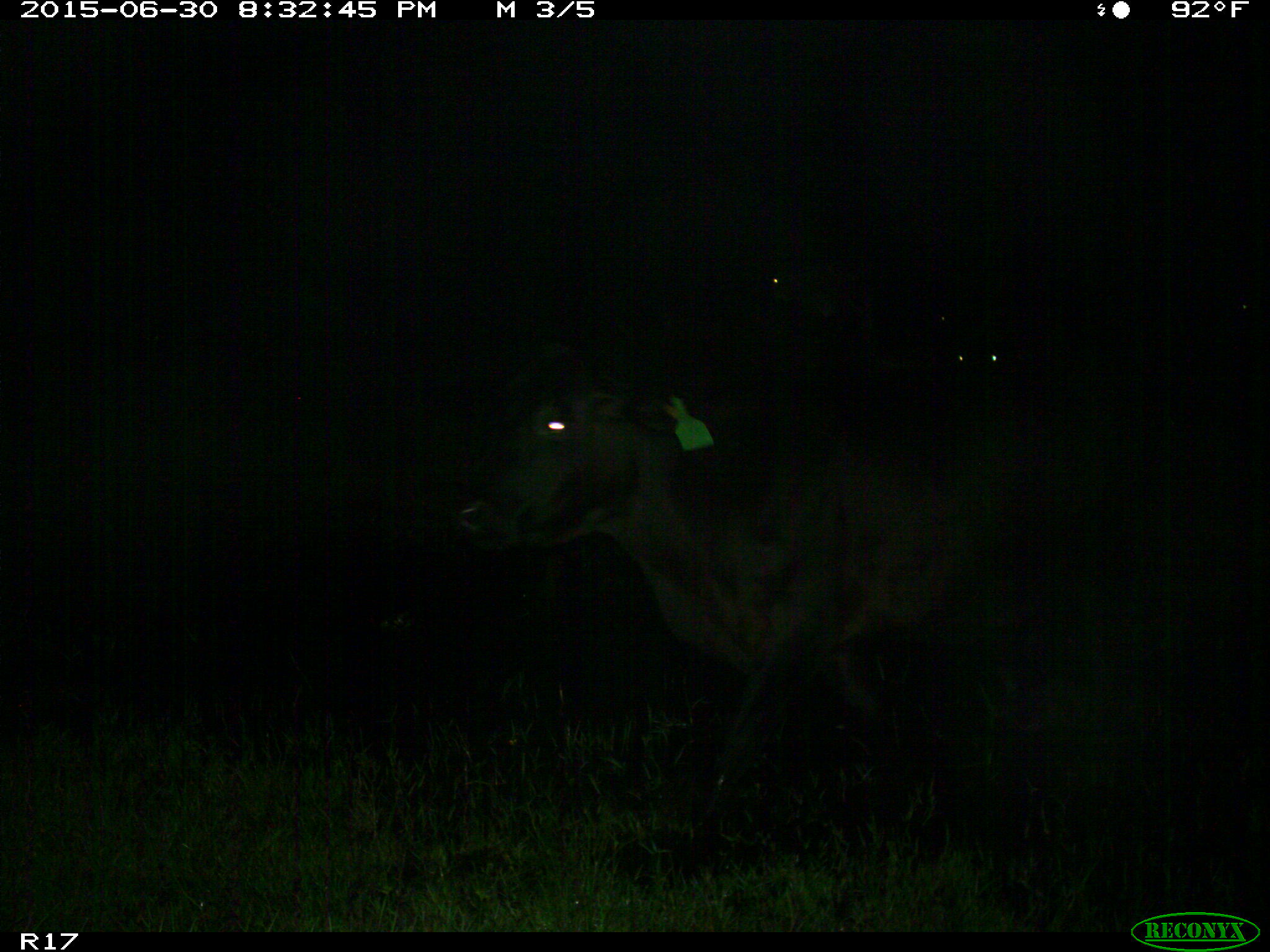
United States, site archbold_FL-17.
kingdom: Animalia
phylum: Chordata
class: Mammalia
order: Artiodactyla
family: Bovidae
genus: Bos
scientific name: Bos taurus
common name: domestic cow